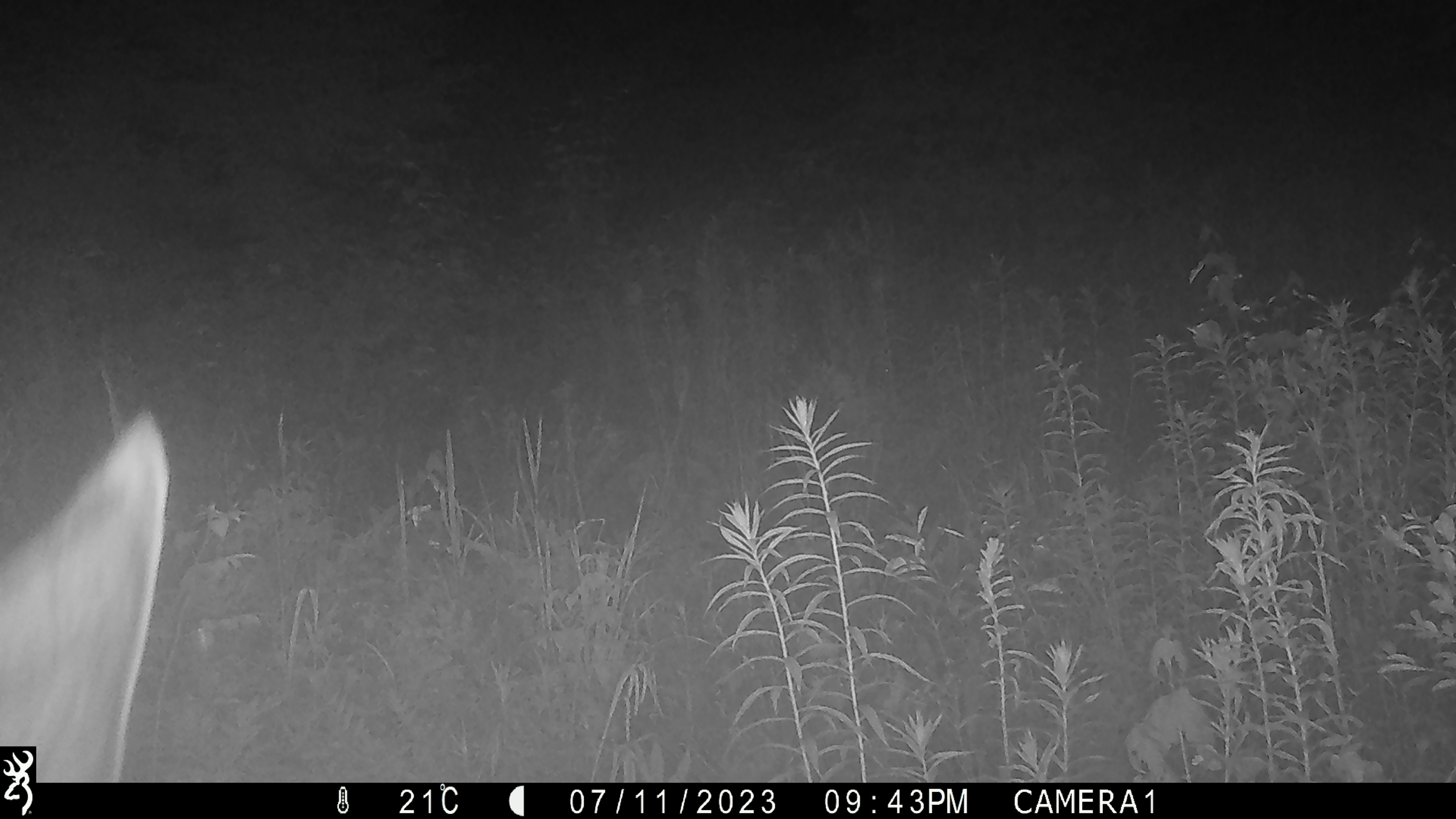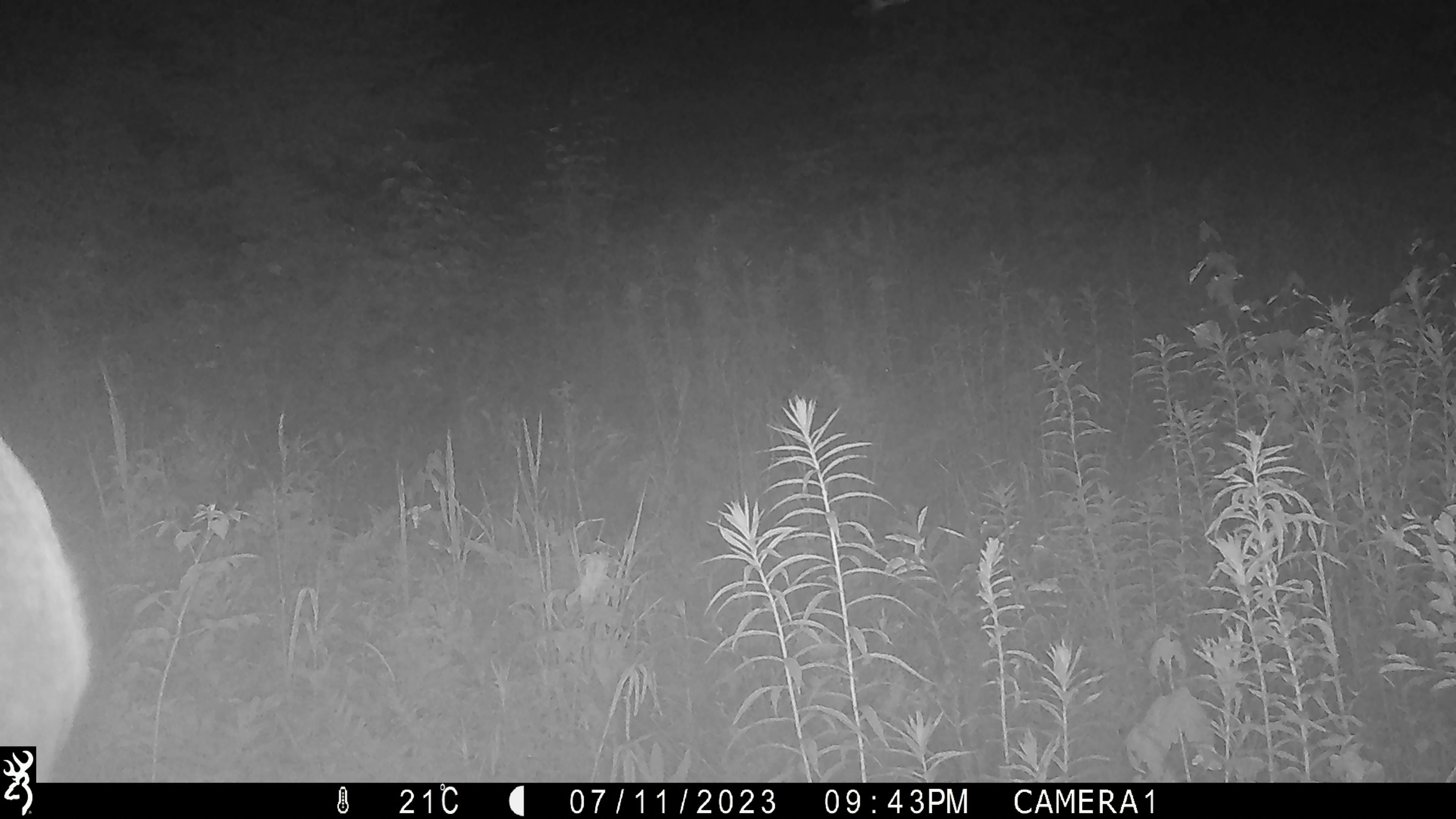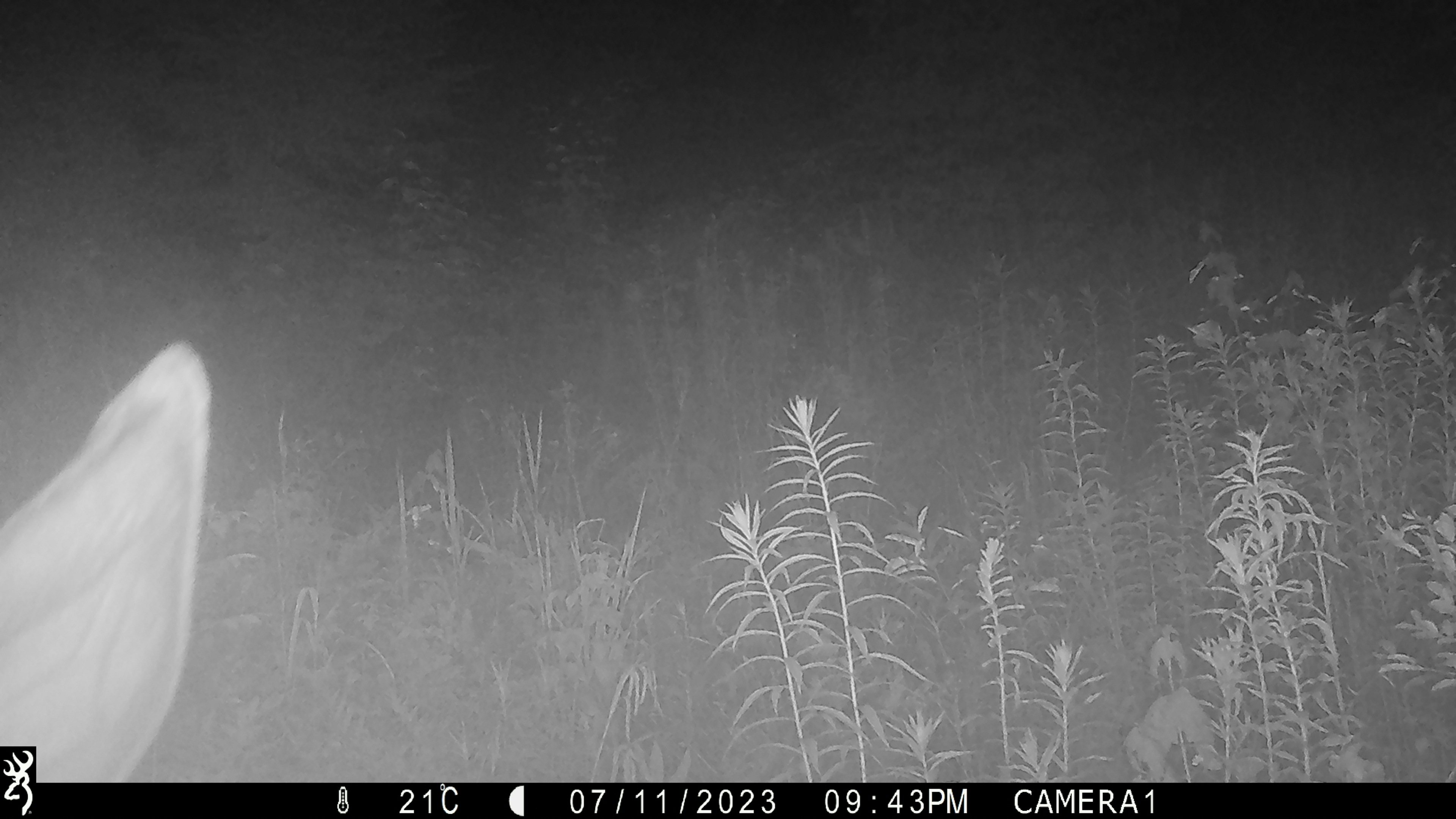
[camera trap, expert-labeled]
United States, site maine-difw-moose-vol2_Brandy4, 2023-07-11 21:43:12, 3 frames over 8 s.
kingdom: Animalia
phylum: Chordata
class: Mammalia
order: Artiodactyla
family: Cervidae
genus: Alces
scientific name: Alces alces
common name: moose